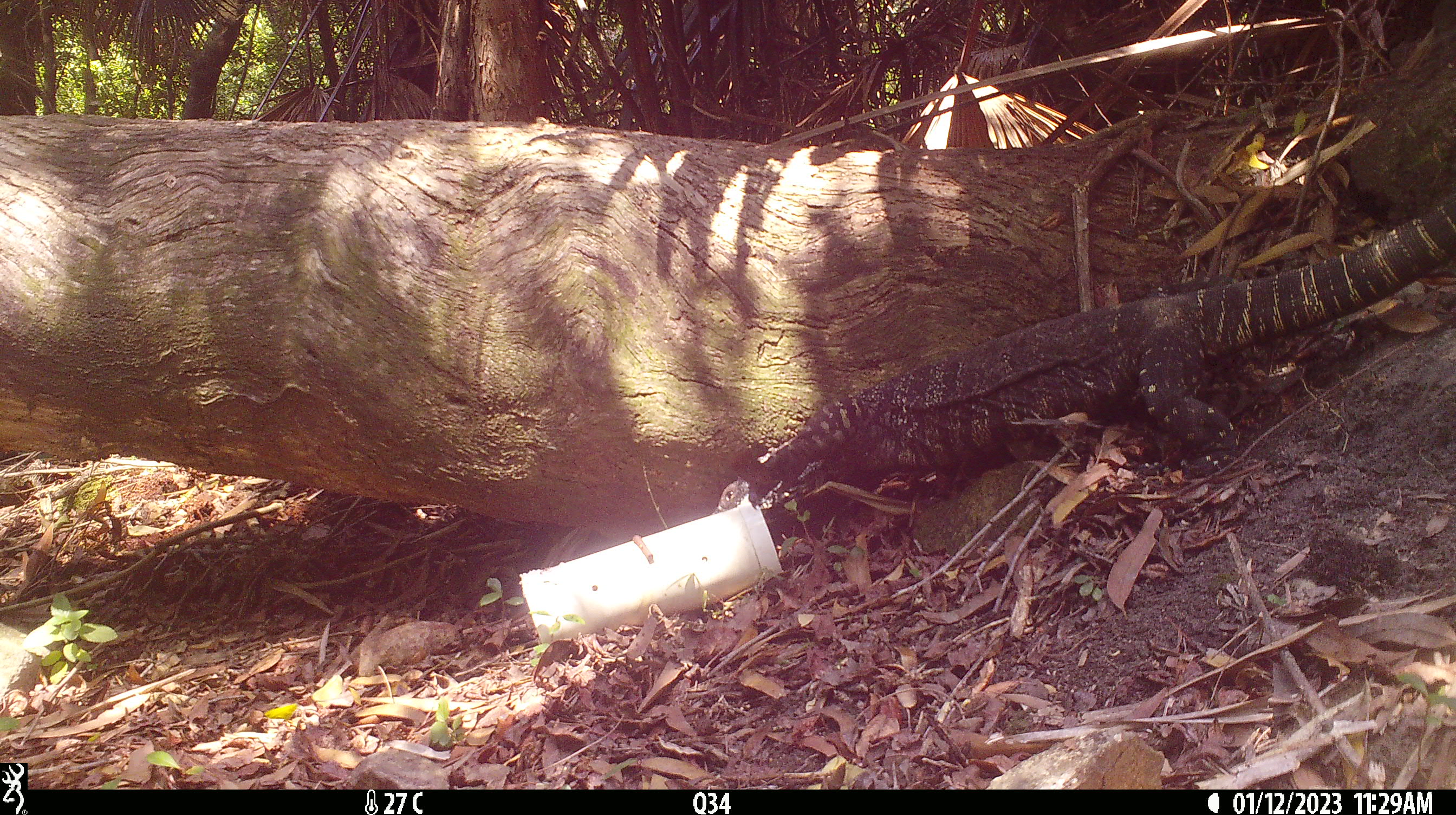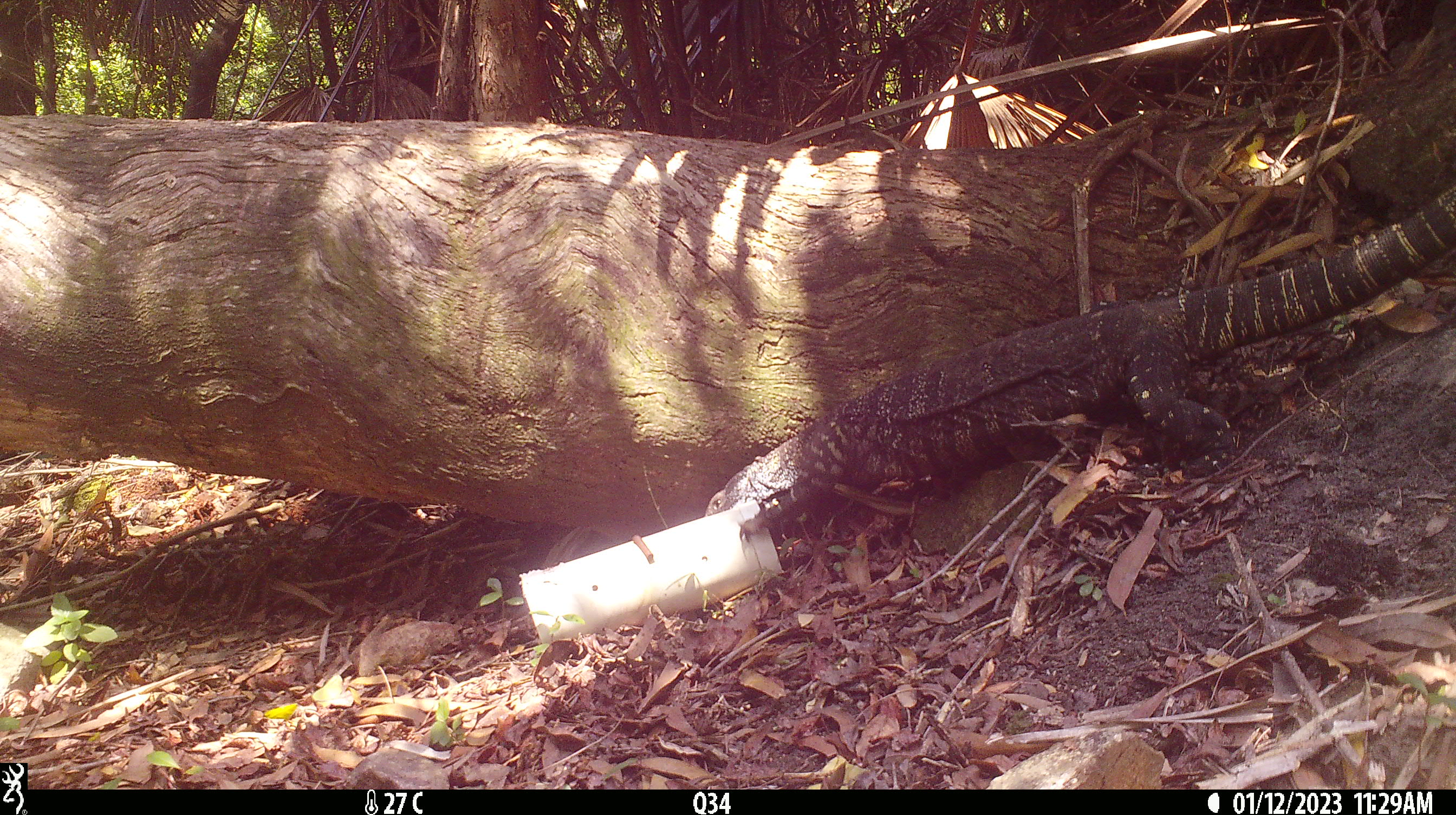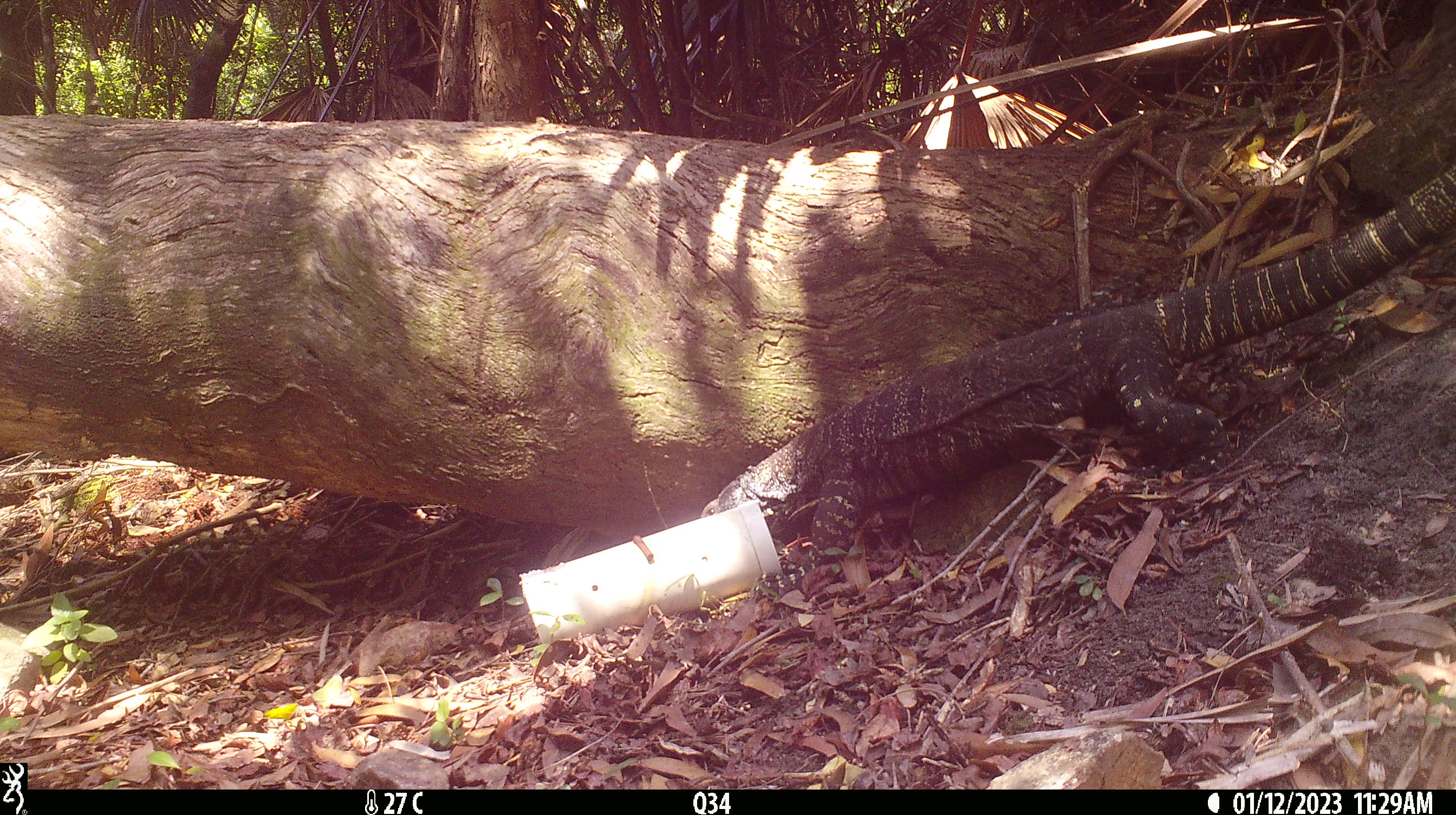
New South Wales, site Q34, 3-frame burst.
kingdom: Animalia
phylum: Chordata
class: Reptilia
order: Squamata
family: Varanidae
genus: Varanus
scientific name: Varanus varius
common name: lace monitor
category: goanna